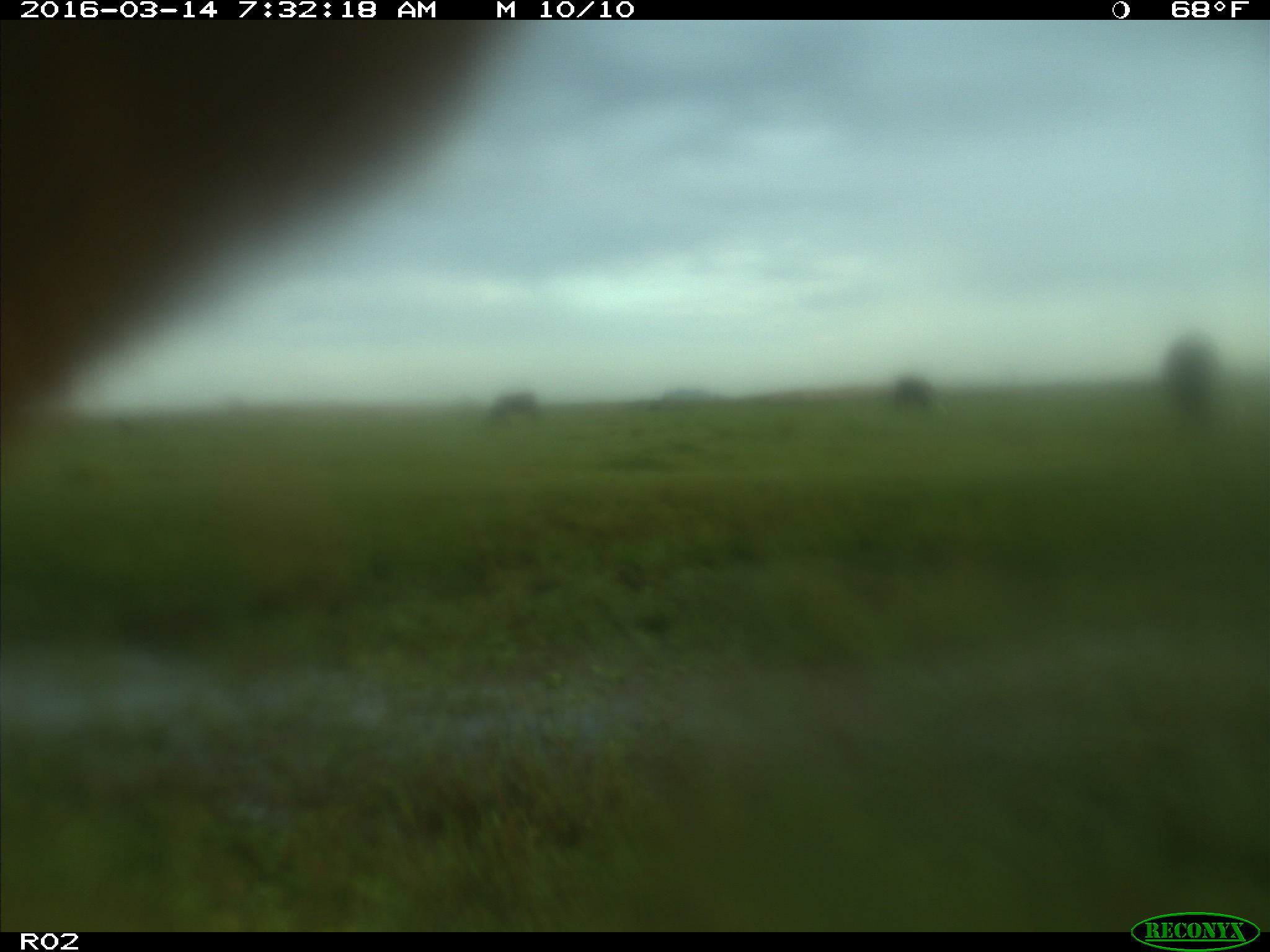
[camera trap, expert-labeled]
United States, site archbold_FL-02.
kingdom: Animalia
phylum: Chordata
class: Mammalia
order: Artiodactyla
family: Bovidae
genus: Bos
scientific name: Bos taurus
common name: domestic cow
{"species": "Bos taurus (domestic cow)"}